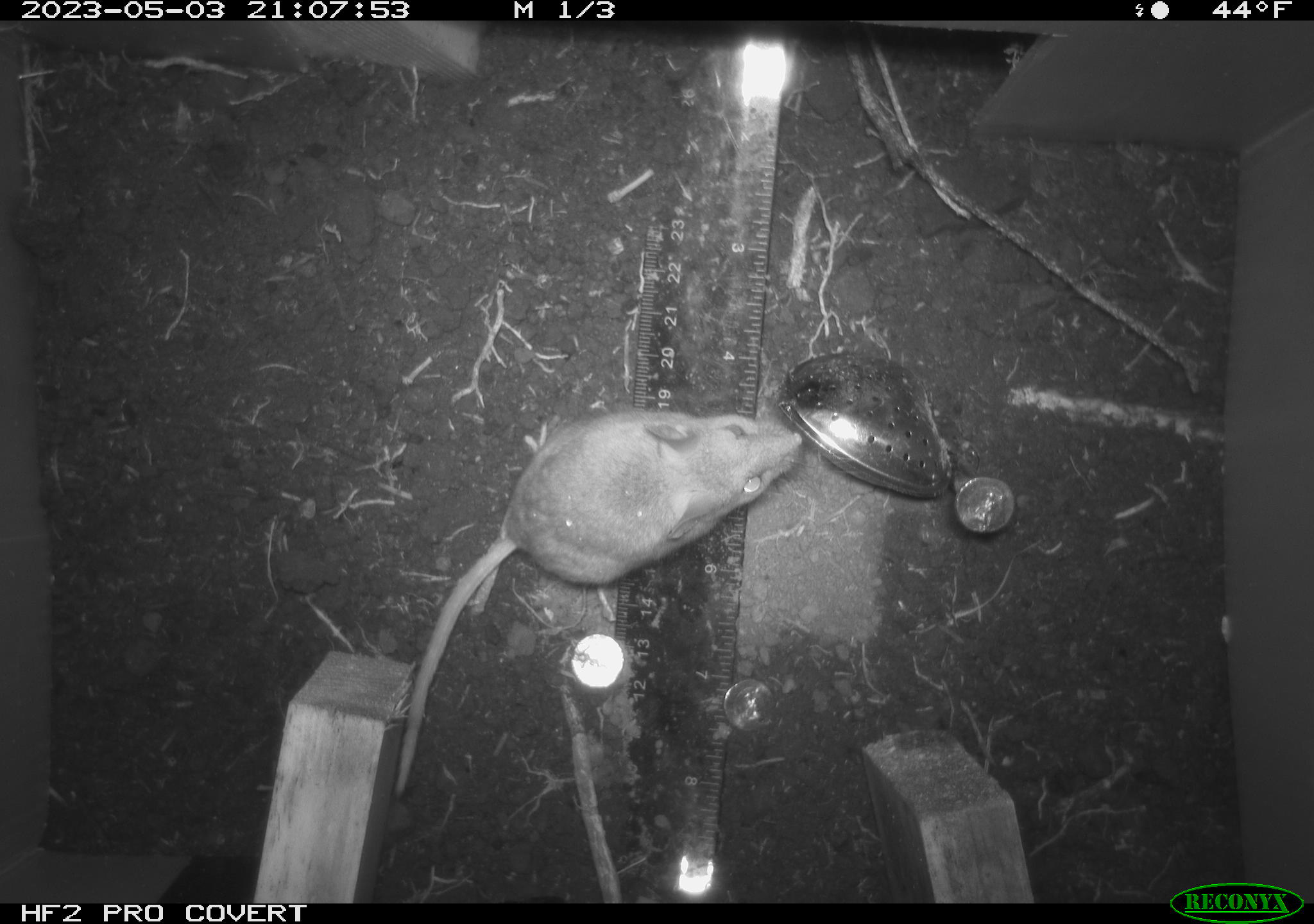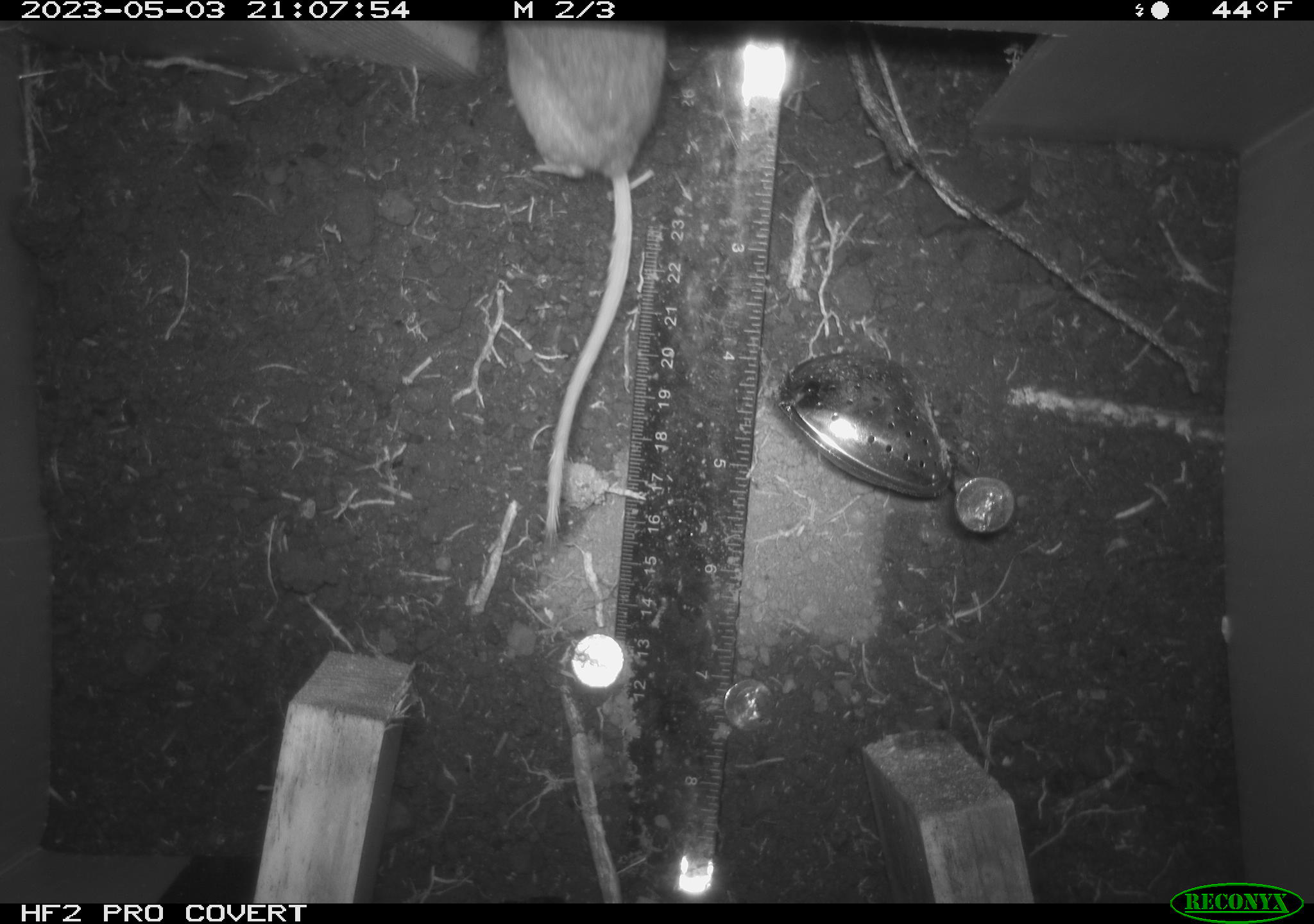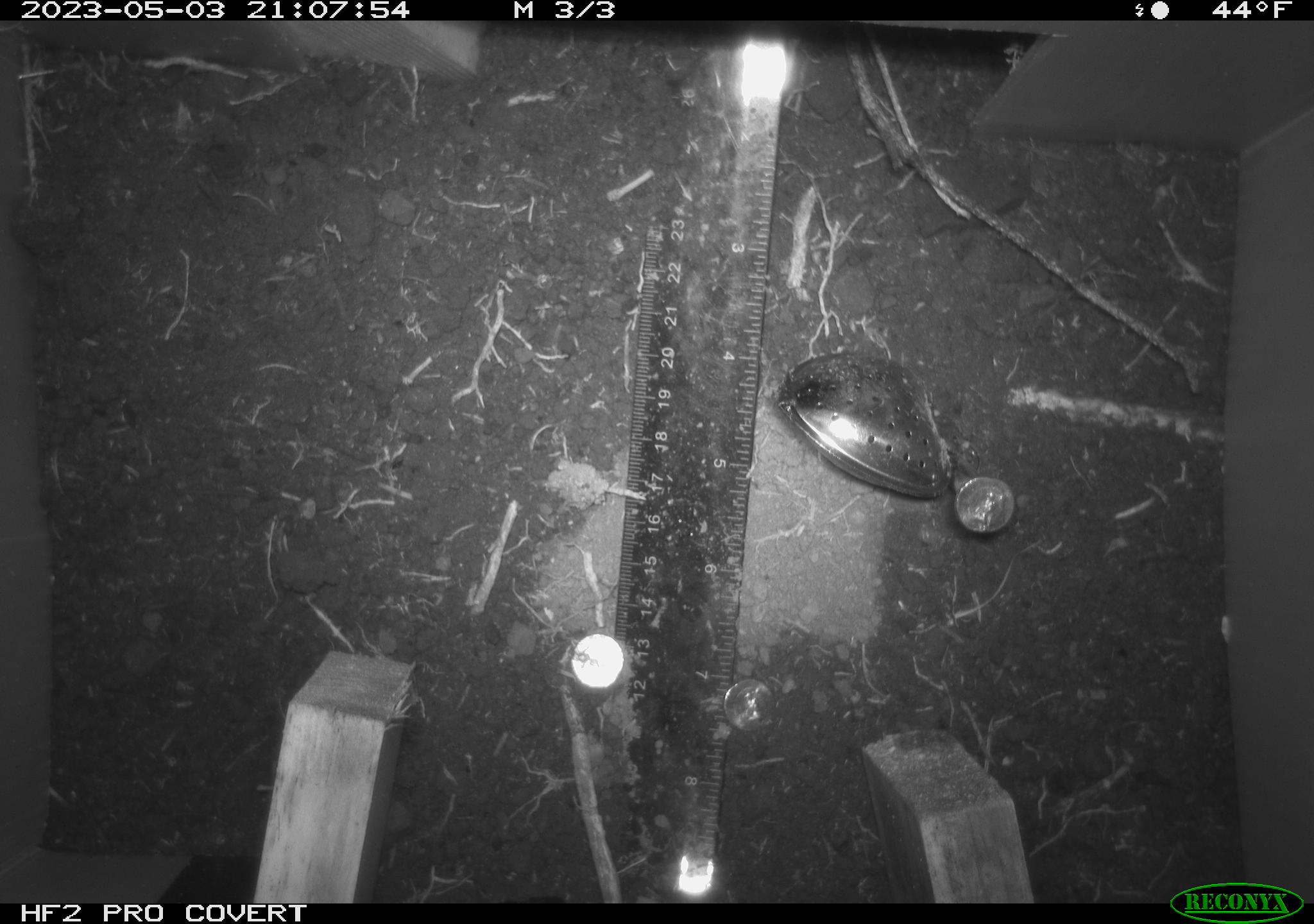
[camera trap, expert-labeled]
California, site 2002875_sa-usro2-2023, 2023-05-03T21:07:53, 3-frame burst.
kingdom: Animalia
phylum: Chordata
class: Mammalia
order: Rodentia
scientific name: Rodentia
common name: mouse species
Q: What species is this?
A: Mouse species (Rodentia).